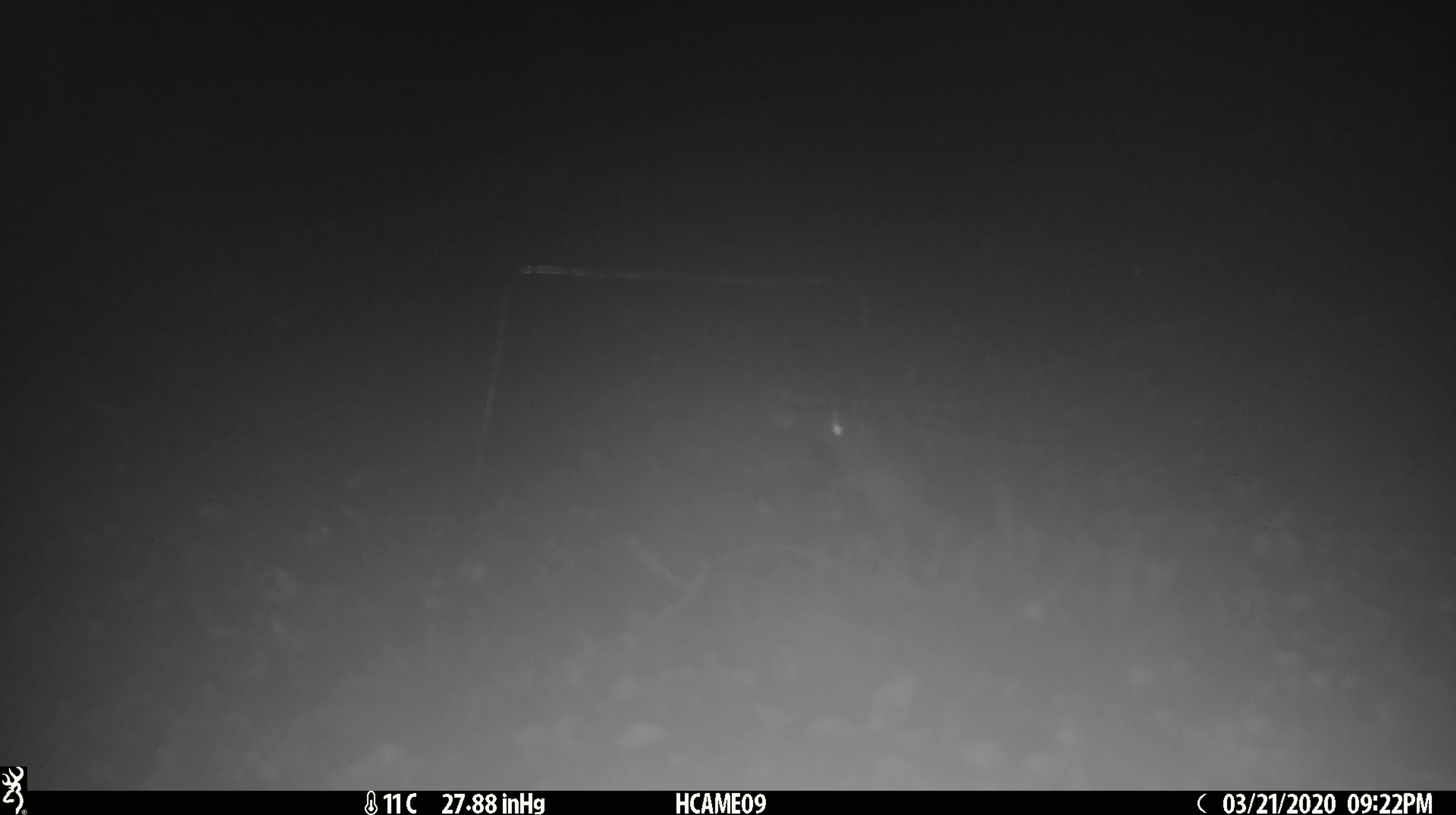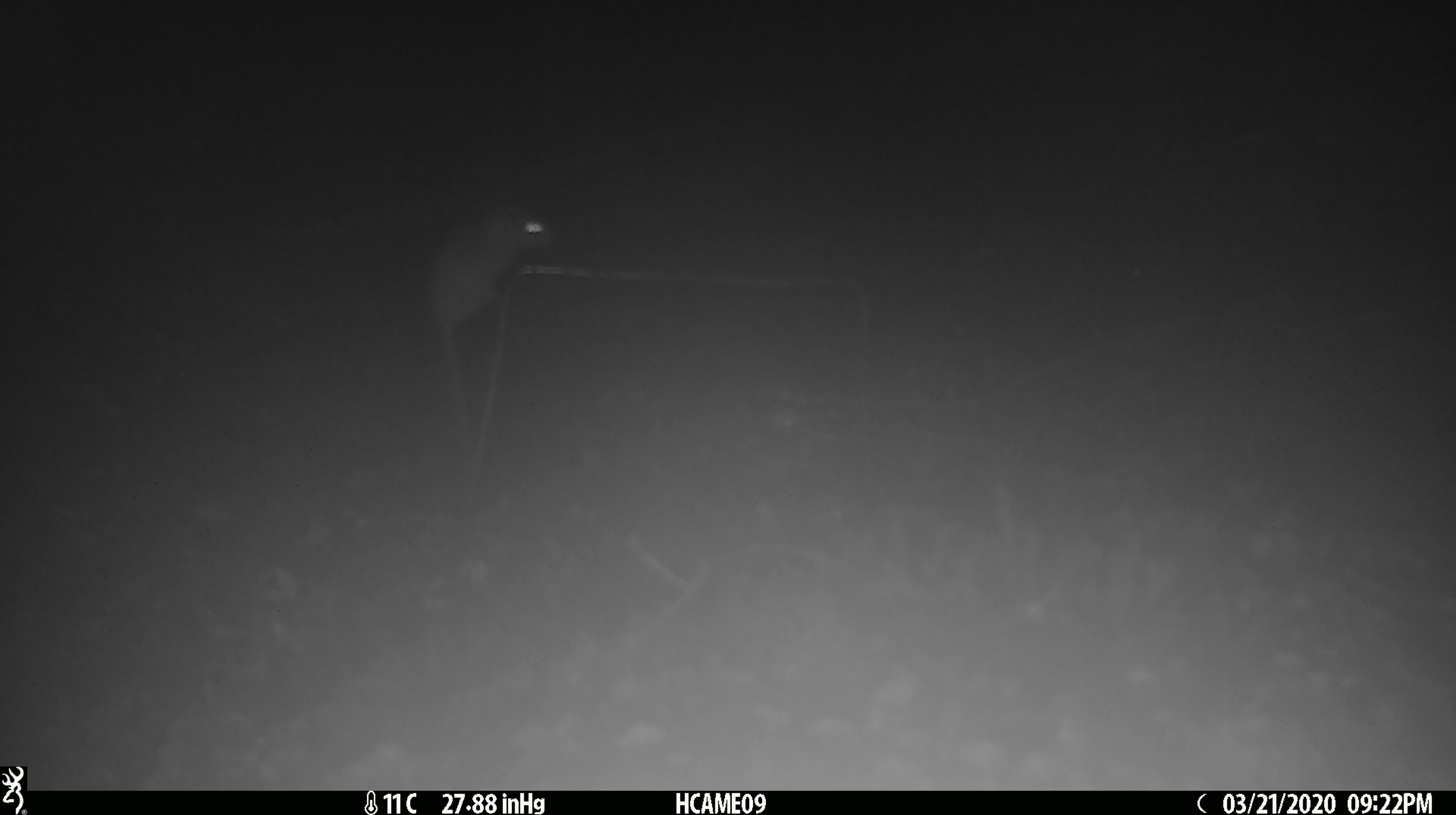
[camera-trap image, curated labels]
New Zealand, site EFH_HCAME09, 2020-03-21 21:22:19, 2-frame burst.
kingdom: Animalia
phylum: Chordata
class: Mammalia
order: Rodentia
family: Muridae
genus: Mus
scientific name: Mus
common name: mouse